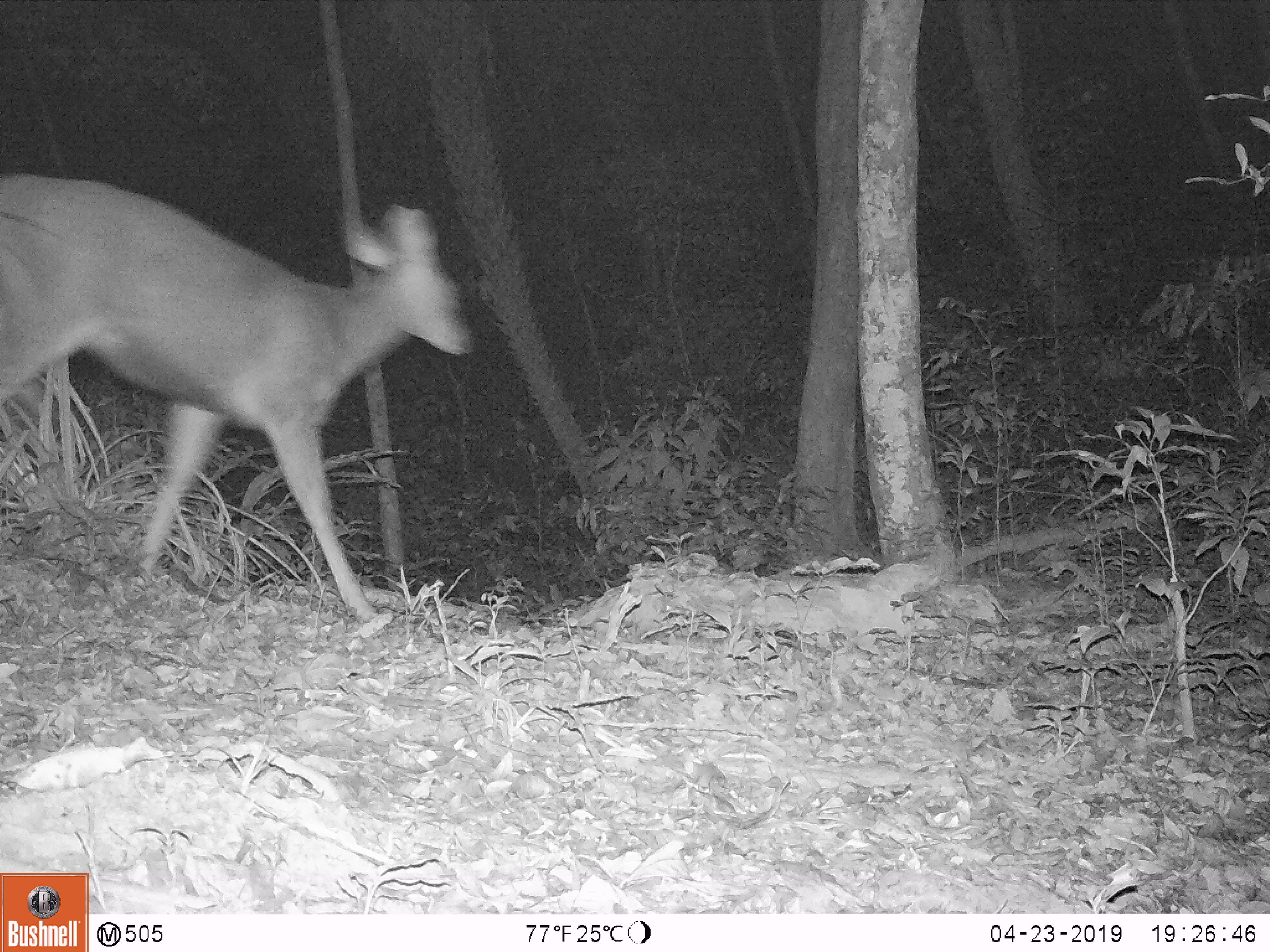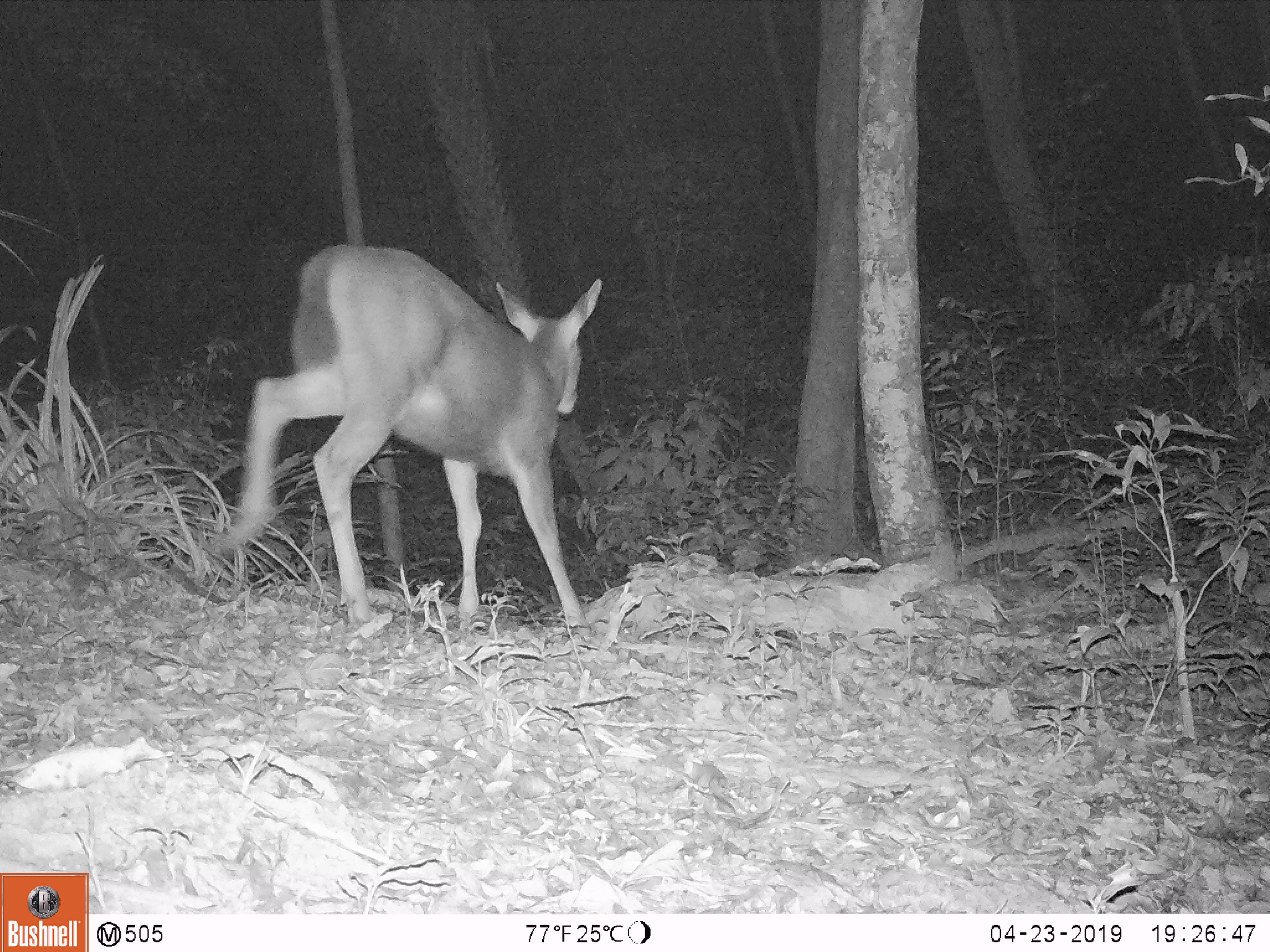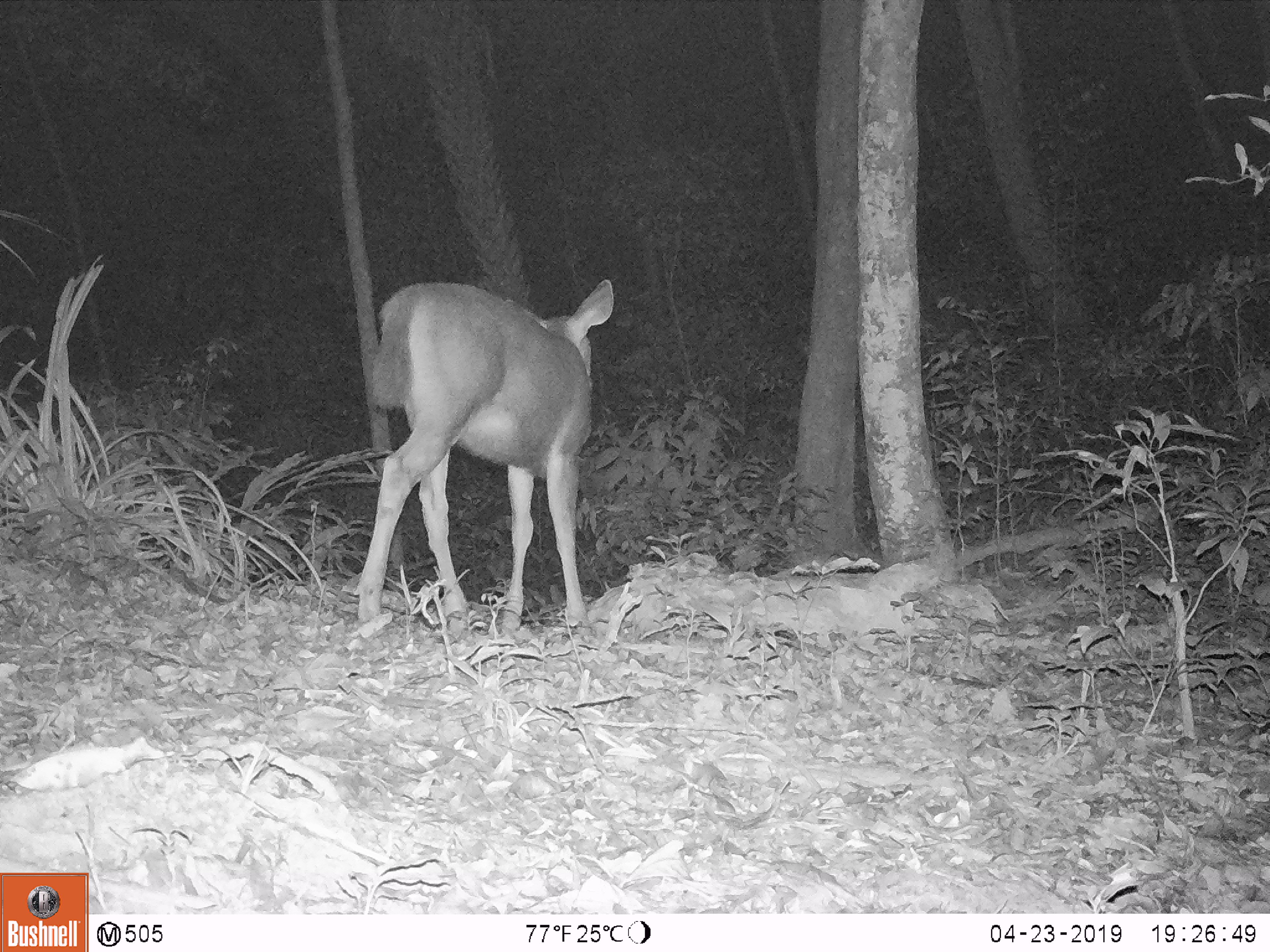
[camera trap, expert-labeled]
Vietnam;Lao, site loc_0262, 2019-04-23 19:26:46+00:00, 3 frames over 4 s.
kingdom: Animalia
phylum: Chordata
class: Mammalia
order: Artiodactyla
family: Cervidae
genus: Rusa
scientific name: Rusa unicolor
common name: sambar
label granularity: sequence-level